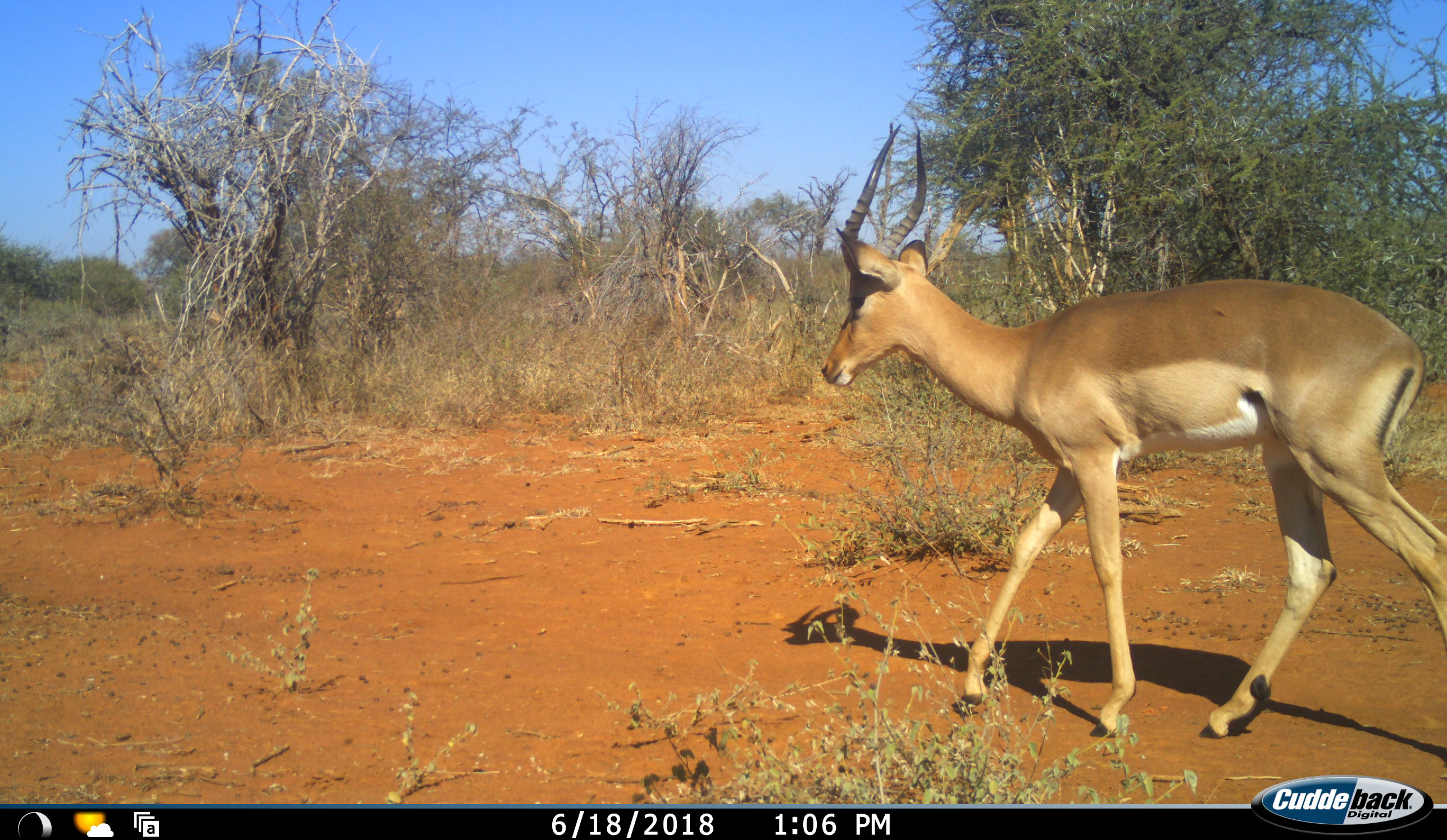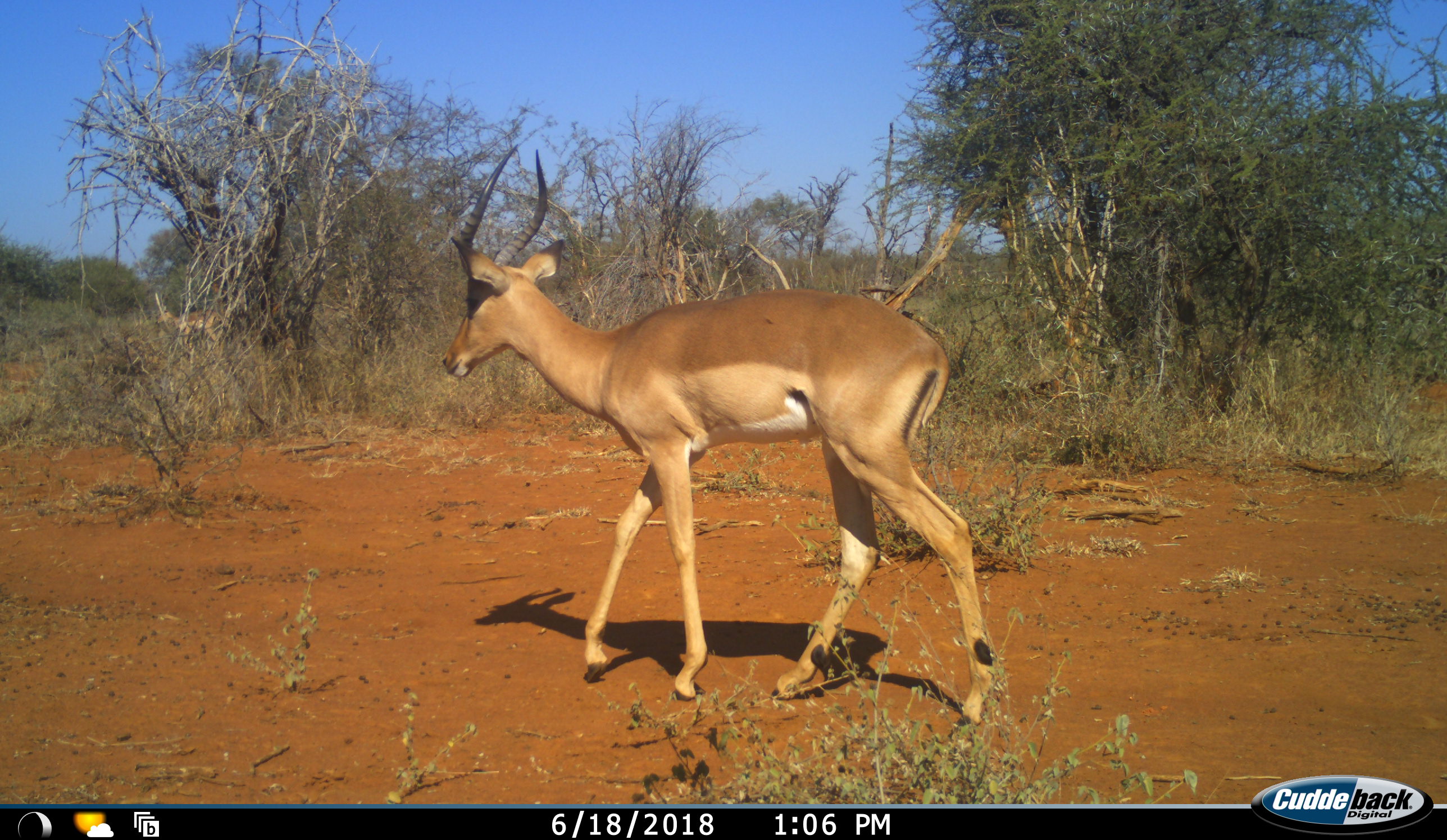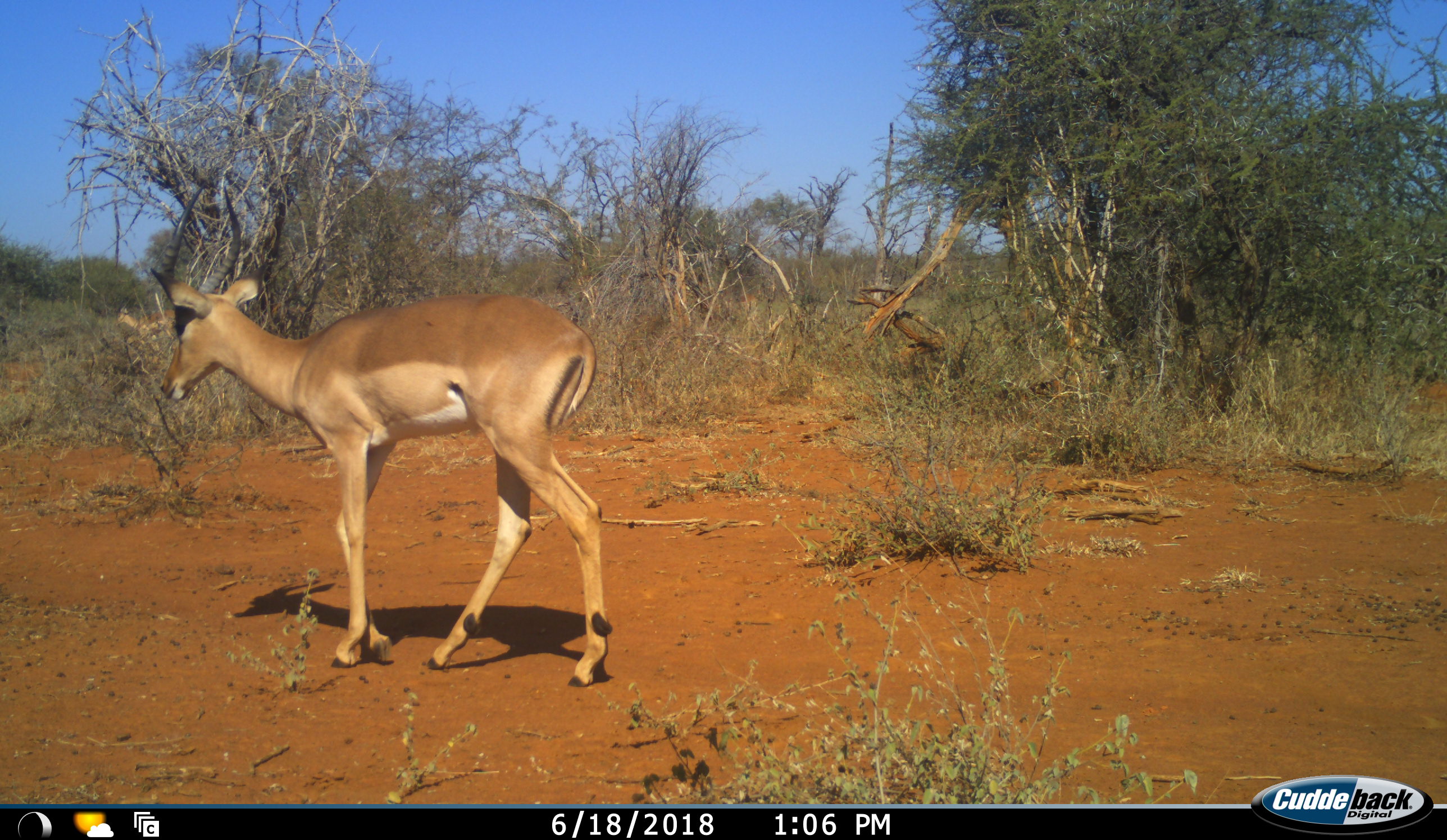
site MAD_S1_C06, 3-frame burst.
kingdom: Animalia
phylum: Chordata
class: Mammalia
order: Artiodactyla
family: Bovidae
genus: Aepyceros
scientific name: Aepyceros melampus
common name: impala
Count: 1.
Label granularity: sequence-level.